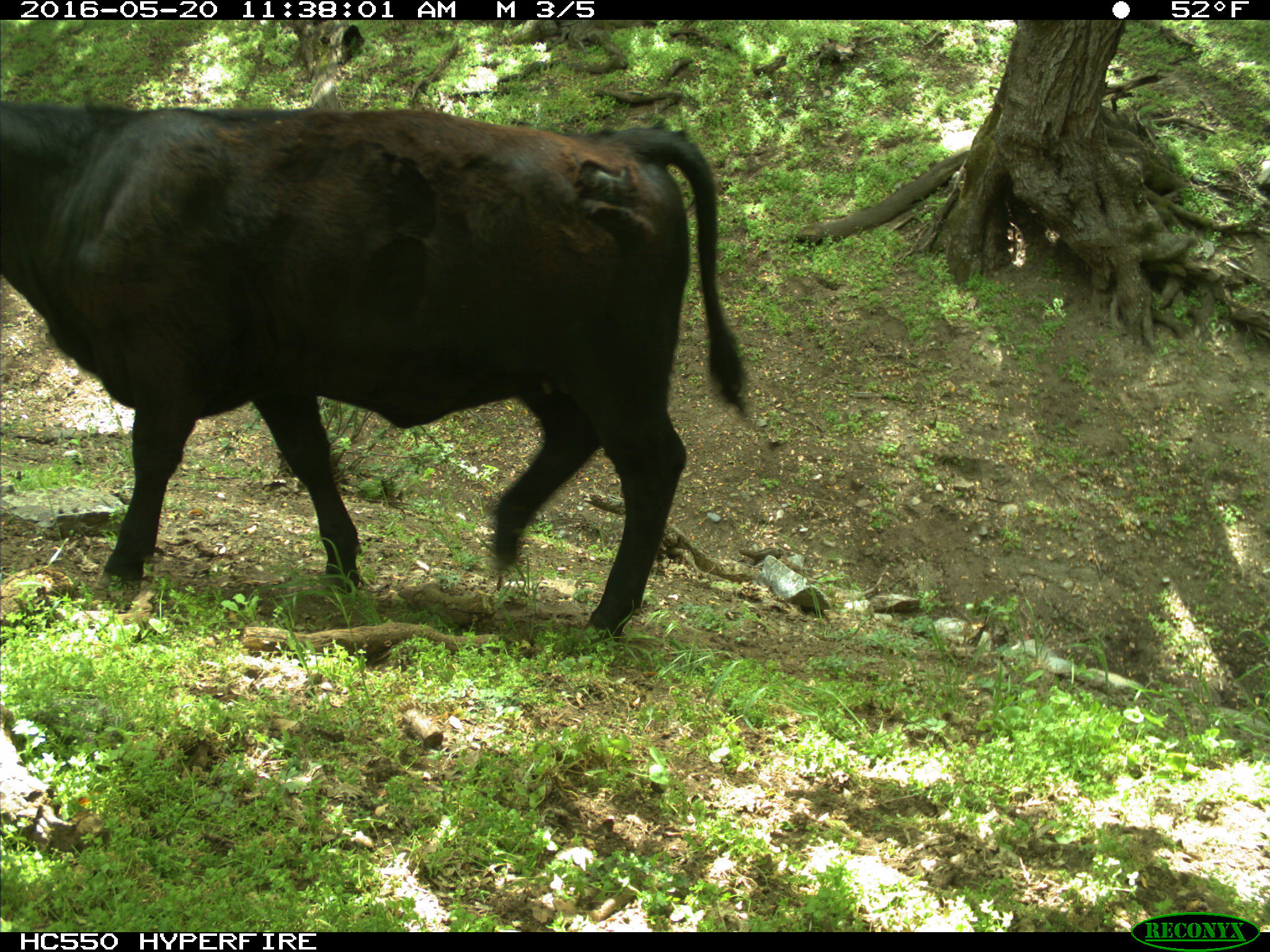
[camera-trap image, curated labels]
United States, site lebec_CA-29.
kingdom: Animalia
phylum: Chordata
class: Mammalia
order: Artiodactyla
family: Bovidae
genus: Bos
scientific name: Bos taurus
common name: domestic cow